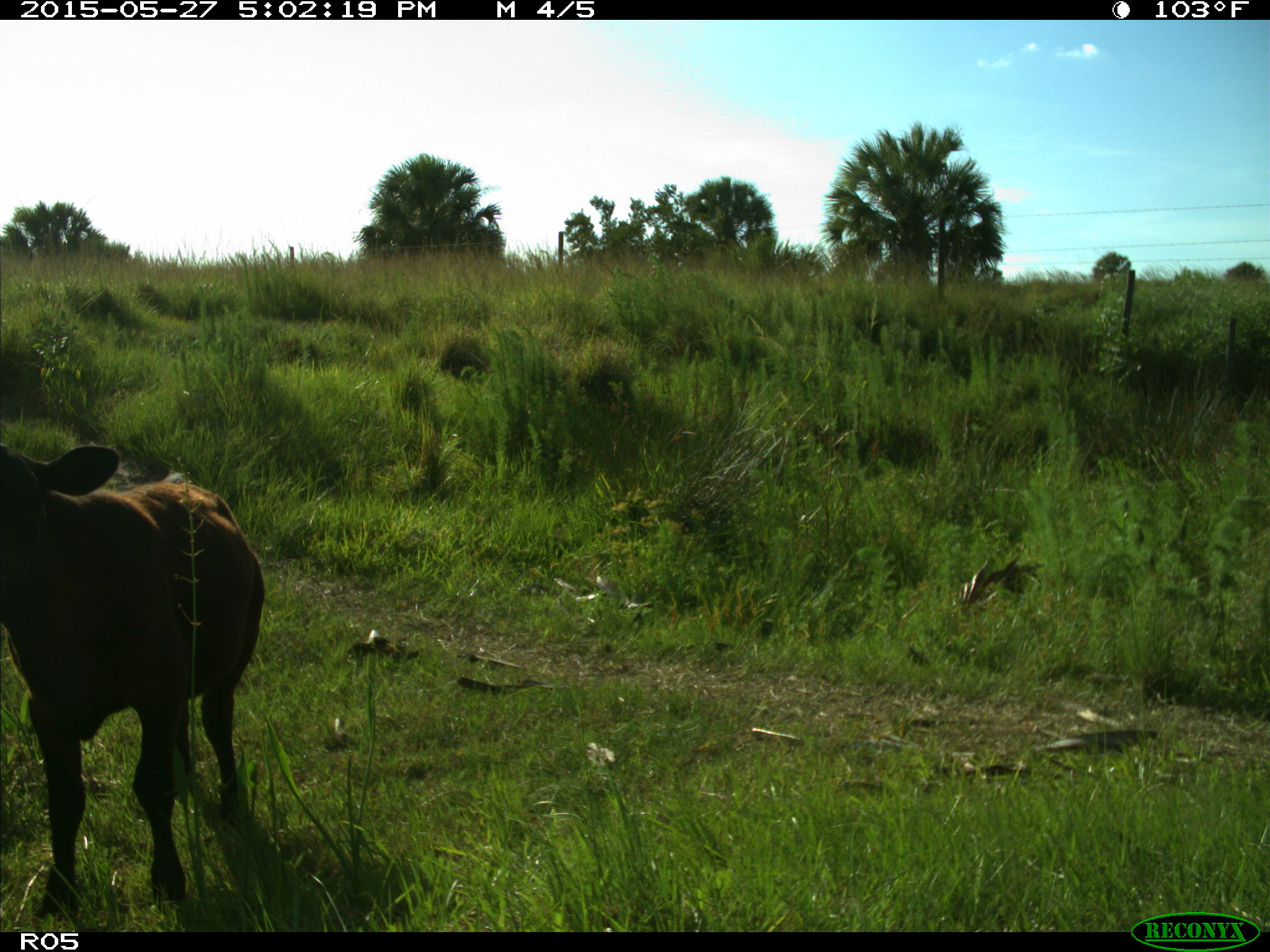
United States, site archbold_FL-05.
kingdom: Animalia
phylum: Chordata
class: Mammalia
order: Artiodactyla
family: Bovidae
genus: Bos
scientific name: Bos taurus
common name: domestic cow